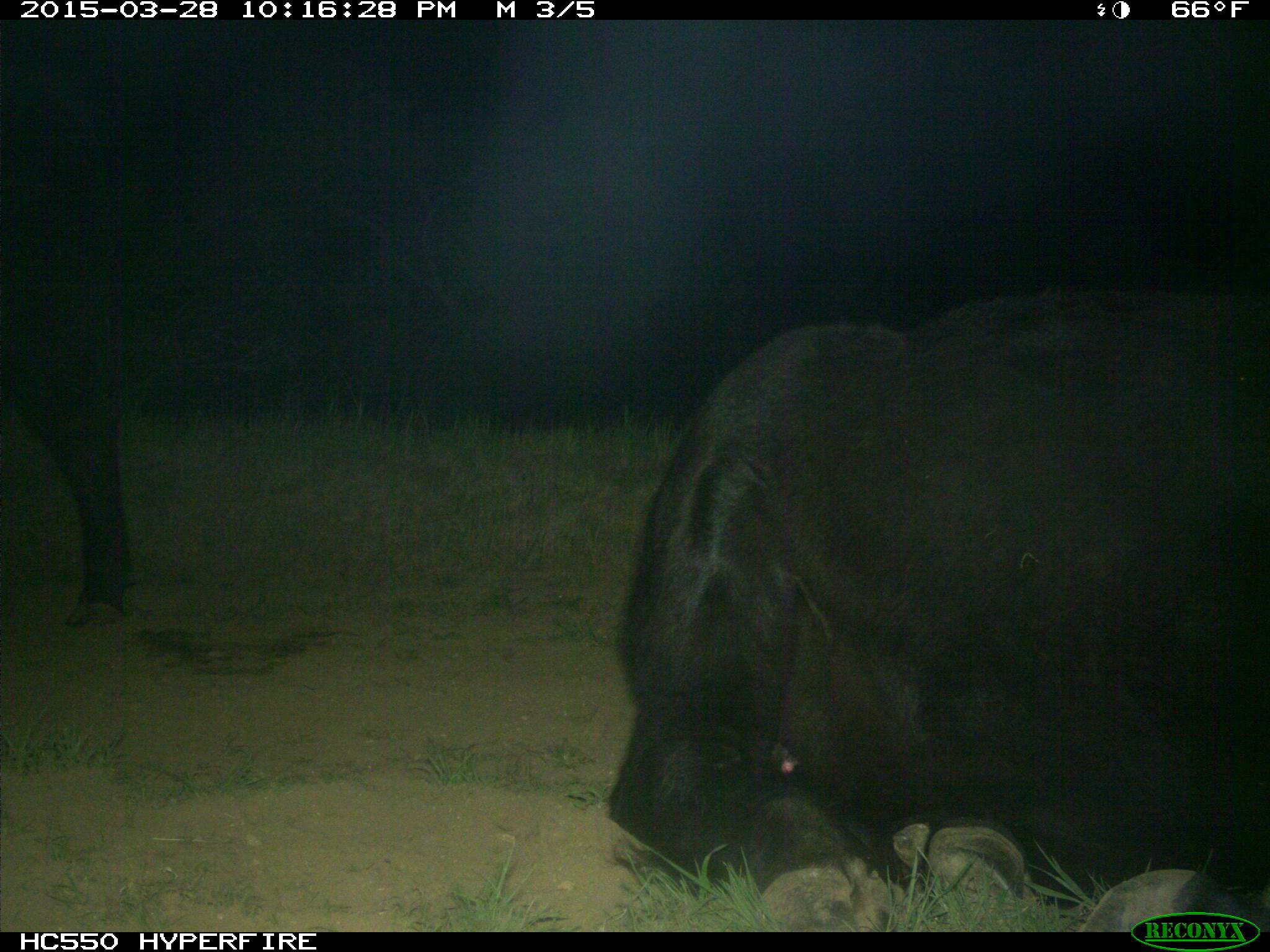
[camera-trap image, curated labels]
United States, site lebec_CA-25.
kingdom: Animalia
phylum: Chordata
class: Mammalia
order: Artiodactyla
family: Bovidae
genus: Bos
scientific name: Bos taurus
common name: domestic cow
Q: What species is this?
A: Bos taurus (domestic cow).